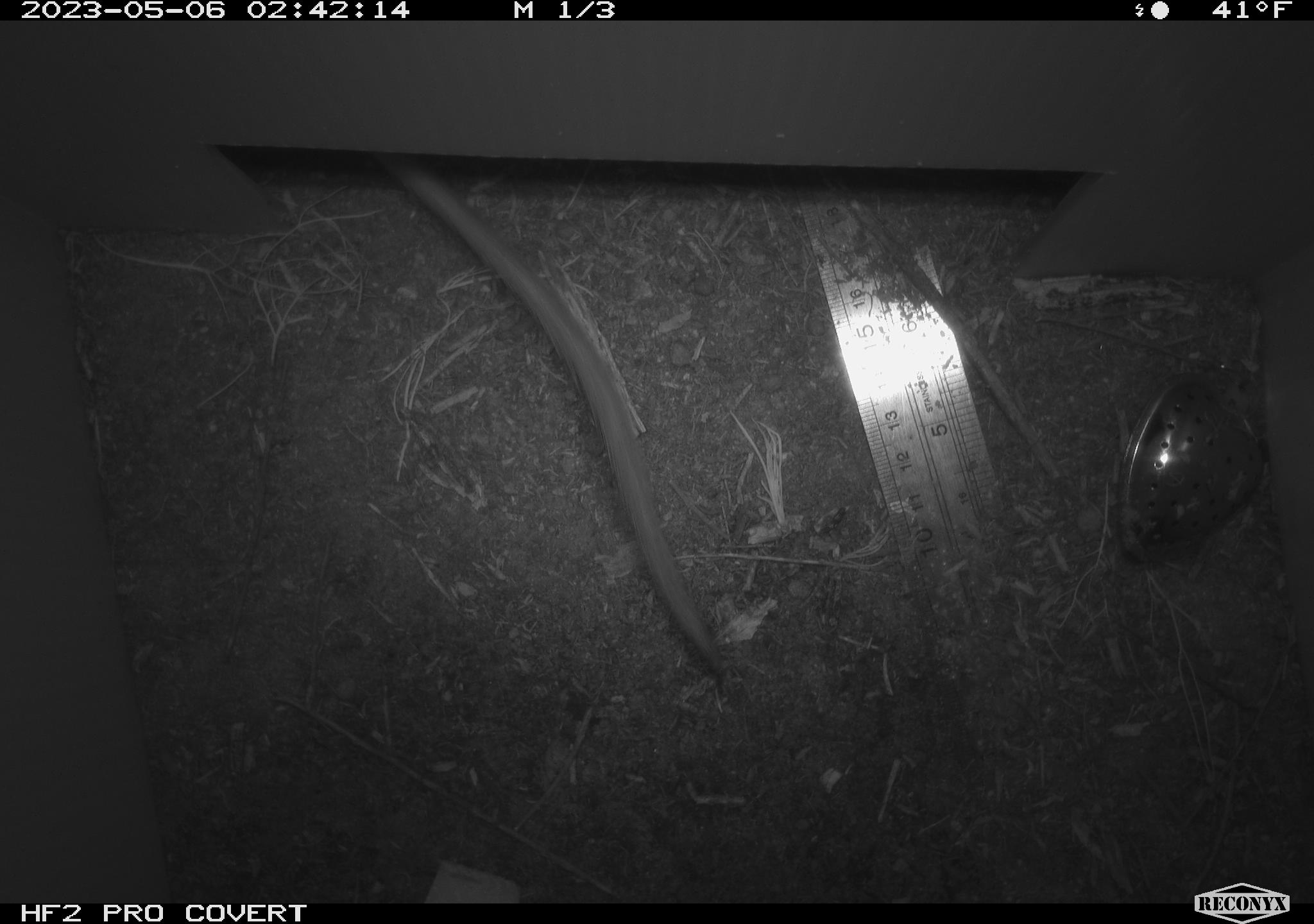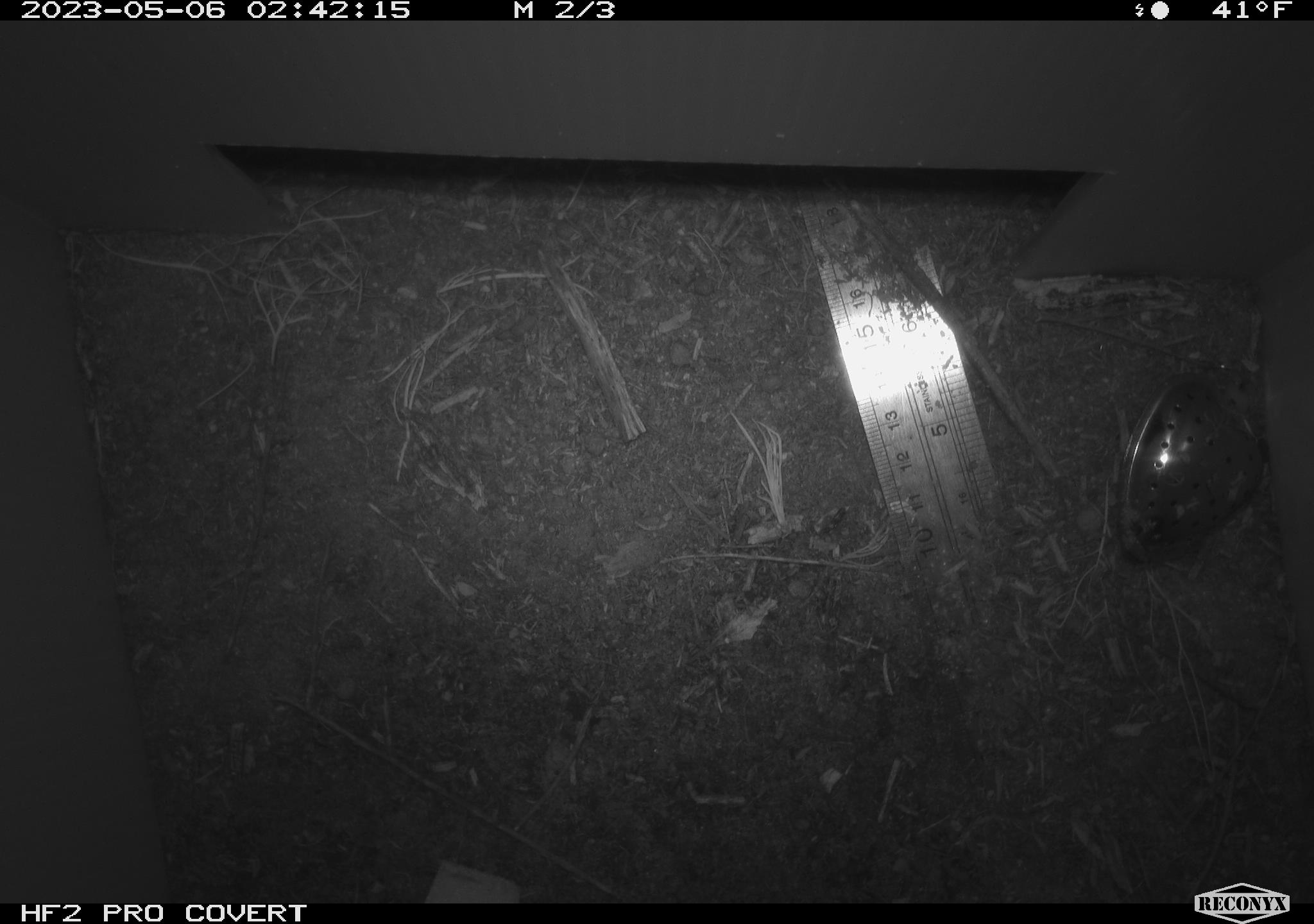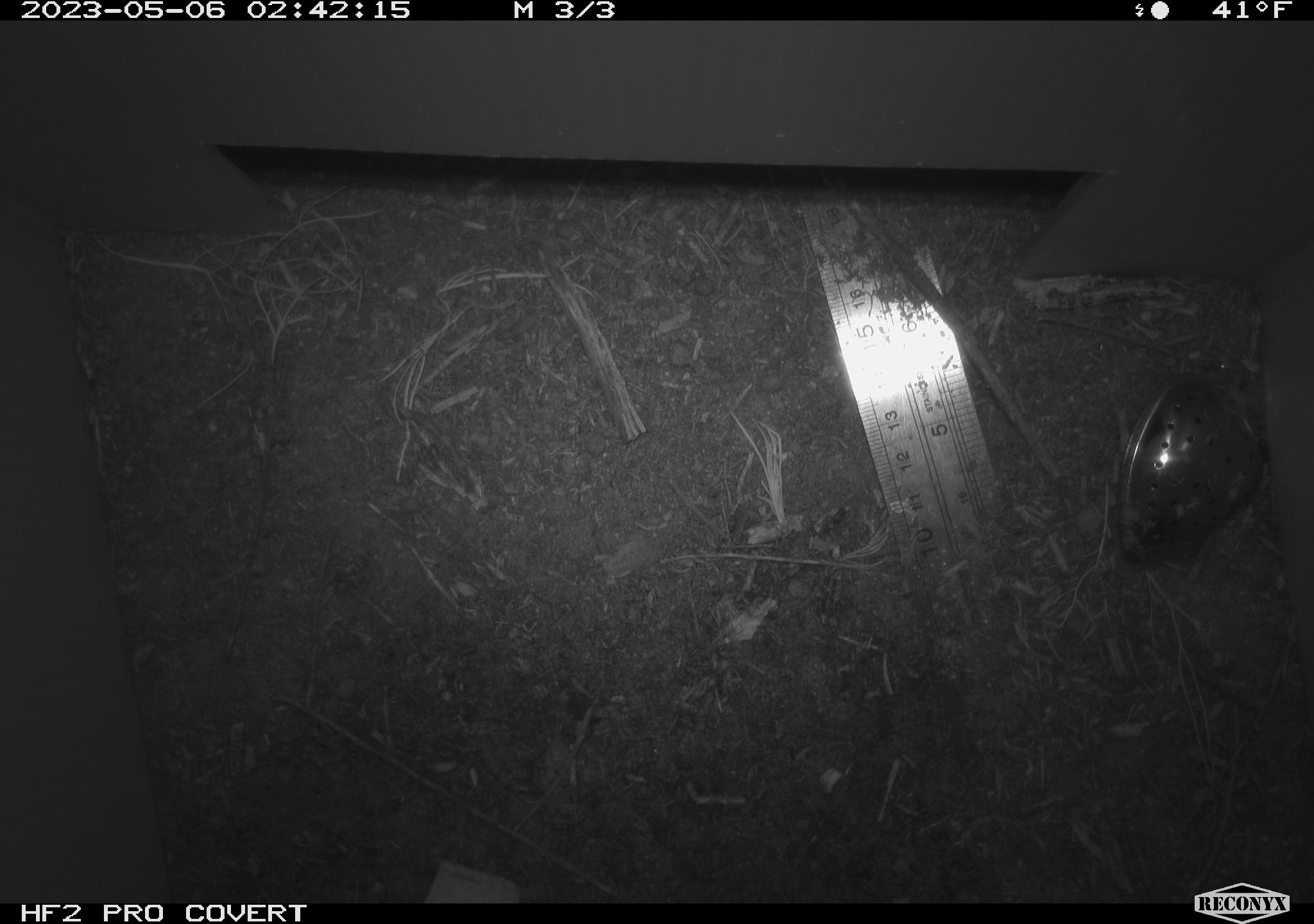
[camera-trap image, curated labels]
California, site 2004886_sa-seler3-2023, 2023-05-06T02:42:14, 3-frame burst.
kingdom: Animalia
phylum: Chordata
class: Mammalia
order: Rodentia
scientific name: Rodentia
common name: woodrat or rat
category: woodrat or rat species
Woodrat or rat species (woodrat or rat) (Rodentia).